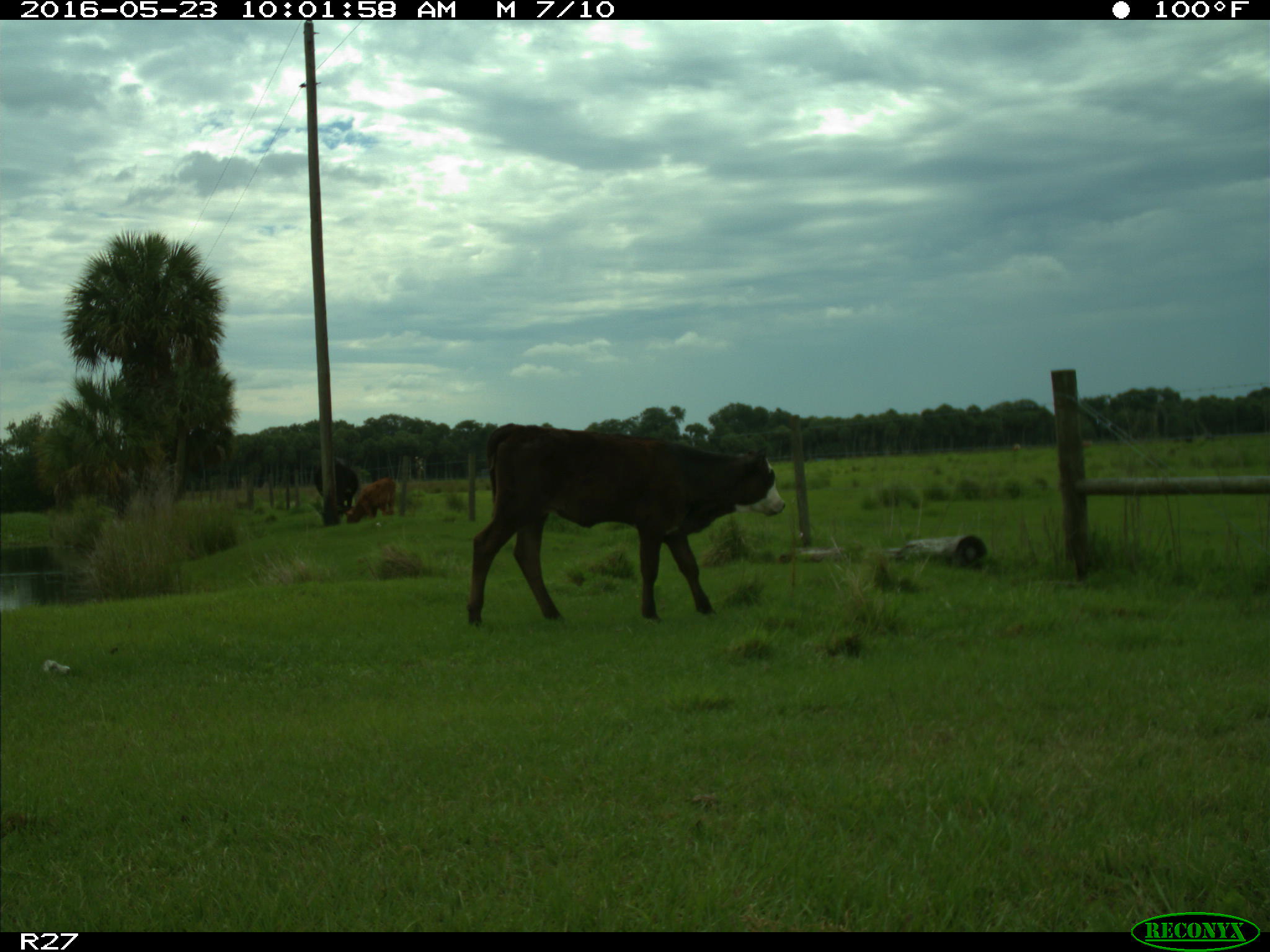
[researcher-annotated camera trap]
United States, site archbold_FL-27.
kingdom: Animalia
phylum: Chordata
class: Mammalia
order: Artiodactyla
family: Bovidae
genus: Bos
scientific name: Bos taurus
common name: domestic cow